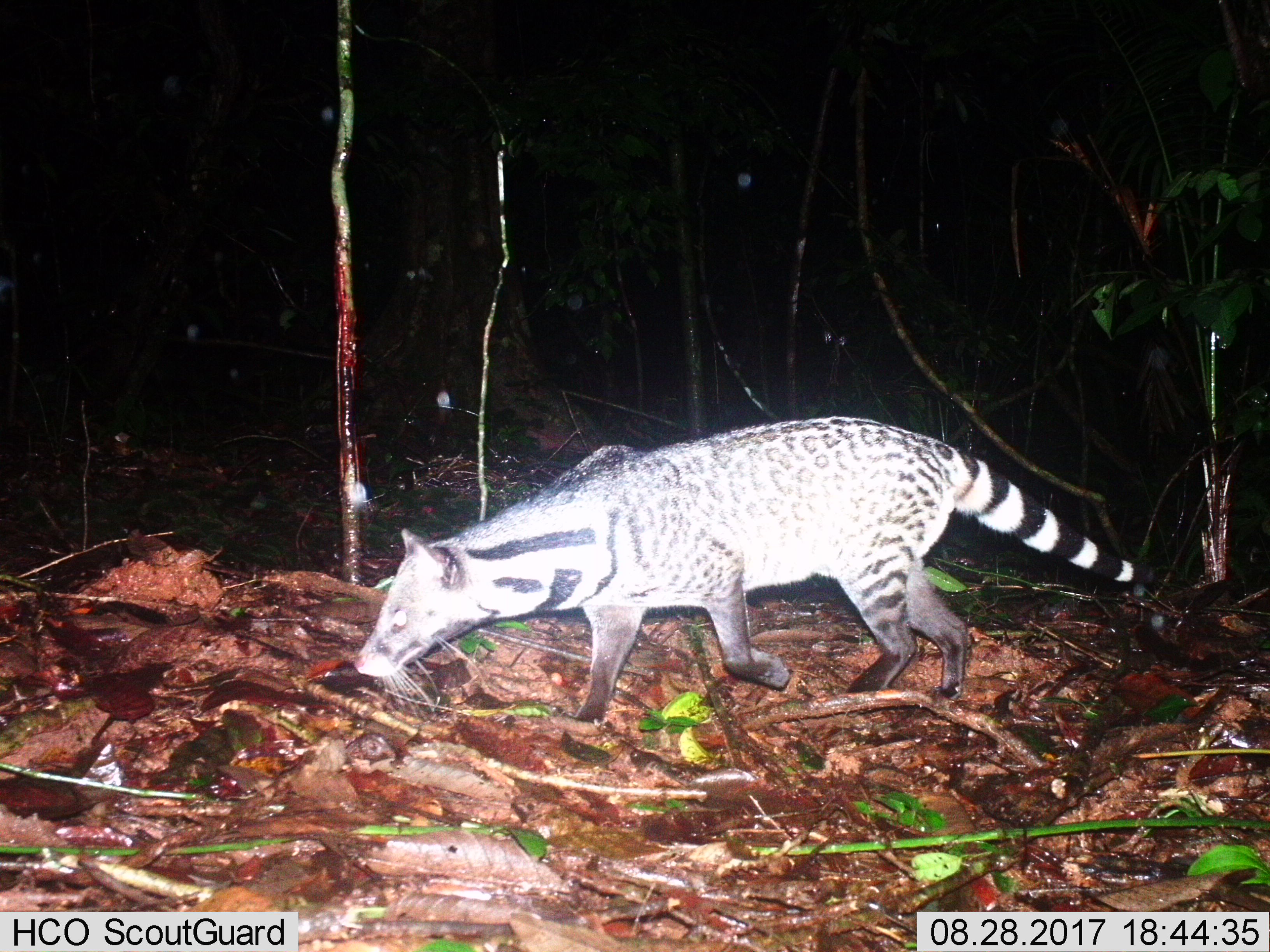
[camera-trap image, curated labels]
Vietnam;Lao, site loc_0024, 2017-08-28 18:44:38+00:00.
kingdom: Animalia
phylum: Chordata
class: Mammalia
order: Carnivora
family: Viverridae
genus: Viverra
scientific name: Viverra zibetha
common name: large indian civet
Large indian civet (Viverra zibetha). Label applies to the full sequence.